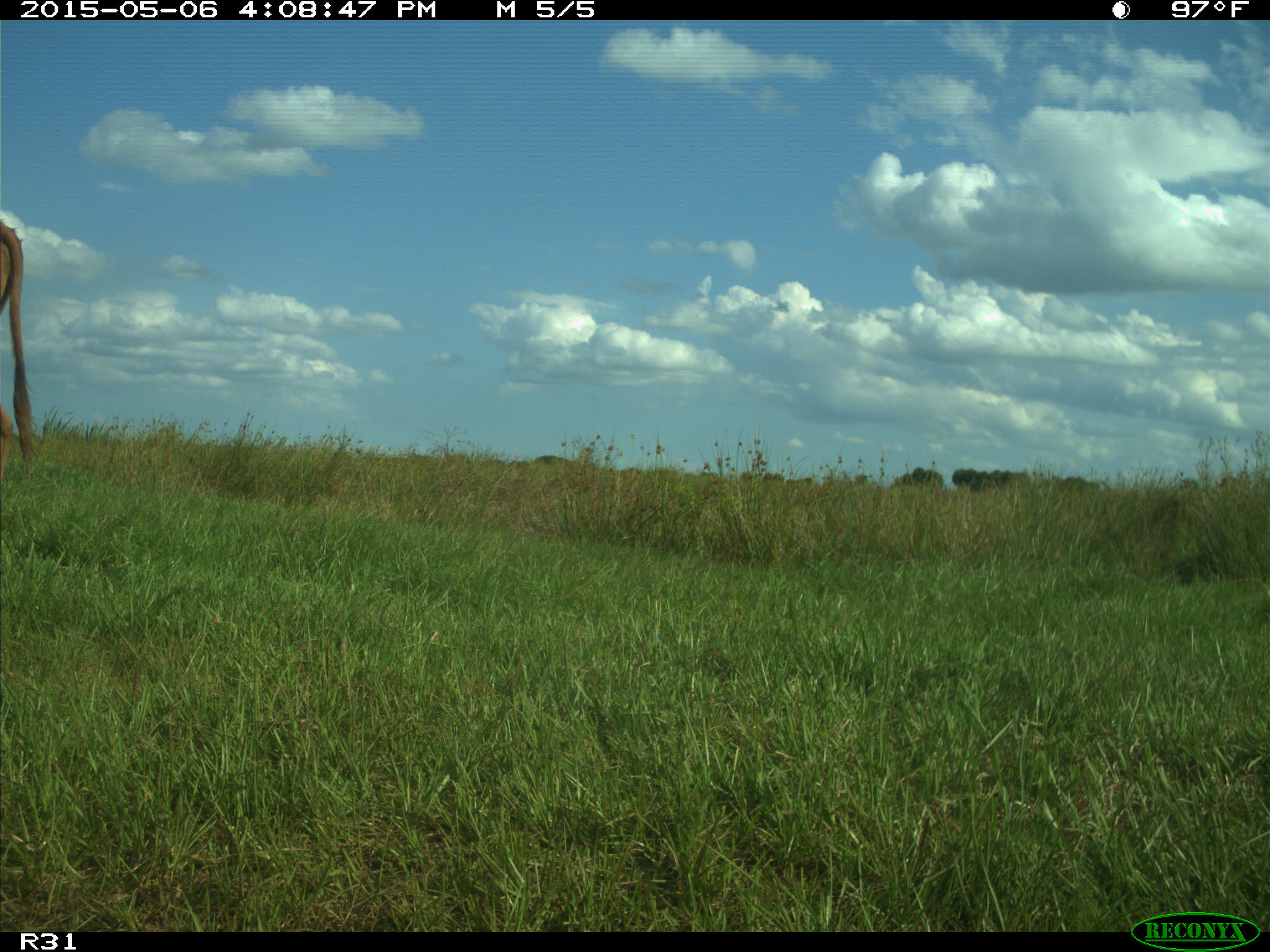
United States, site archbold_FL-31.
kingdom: Animalia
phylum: Chordata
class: Mammalia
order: Artiodactyla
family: Bovidae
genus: Bos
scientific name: Bos taurus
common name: domestic cow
Bos taurus (domestic cow).